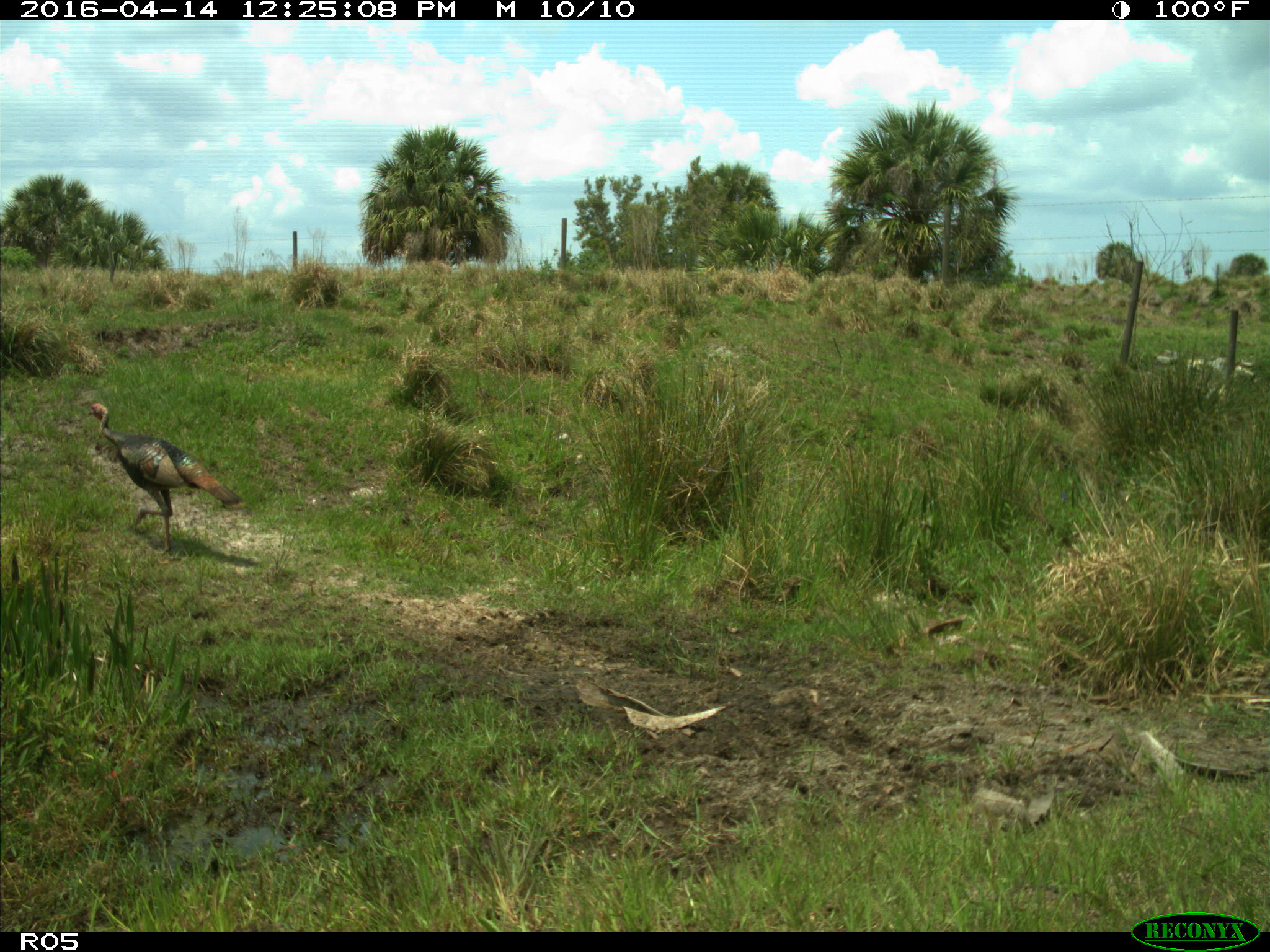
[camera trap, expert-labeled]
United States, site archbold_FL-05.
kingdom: Animalia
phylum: Chordata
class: Aves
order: Galliformes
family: Phasianidae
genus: Meleagris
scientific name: Meleagris gallopavo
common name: wild turkey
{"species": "Meleagris gallopavo (wild turkey)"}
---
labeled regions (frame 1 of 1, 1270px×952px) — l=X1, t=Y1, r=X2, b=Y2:
animal: l=88, t=403, r=244, b=552